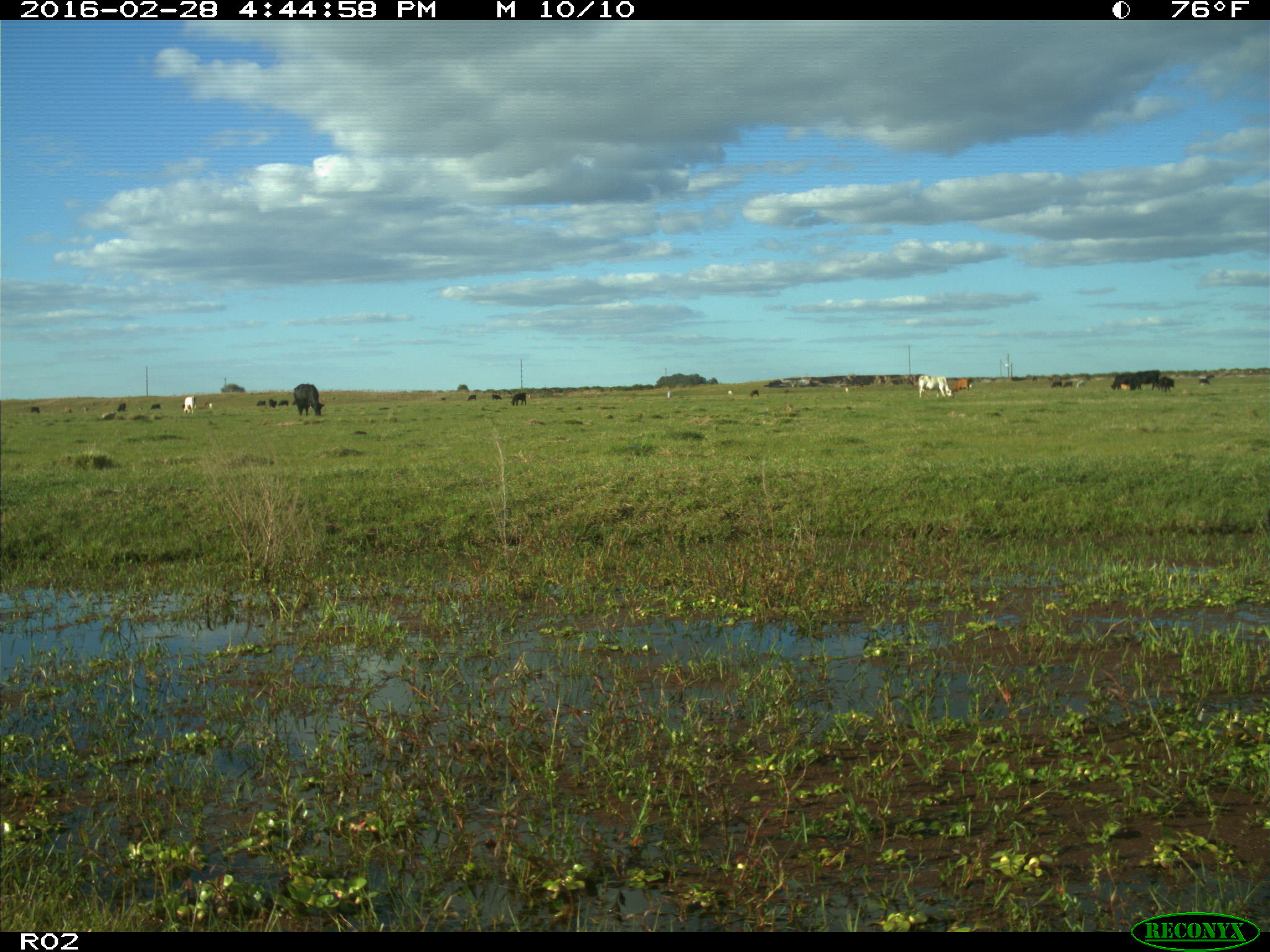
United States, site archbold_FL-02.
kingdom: Animalia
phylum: Chordata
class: Mammalia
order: Artiodactyla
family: Bovidae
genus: Bos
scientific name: Bos taurus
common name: domestic cow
Bos taurus (domestic cow).